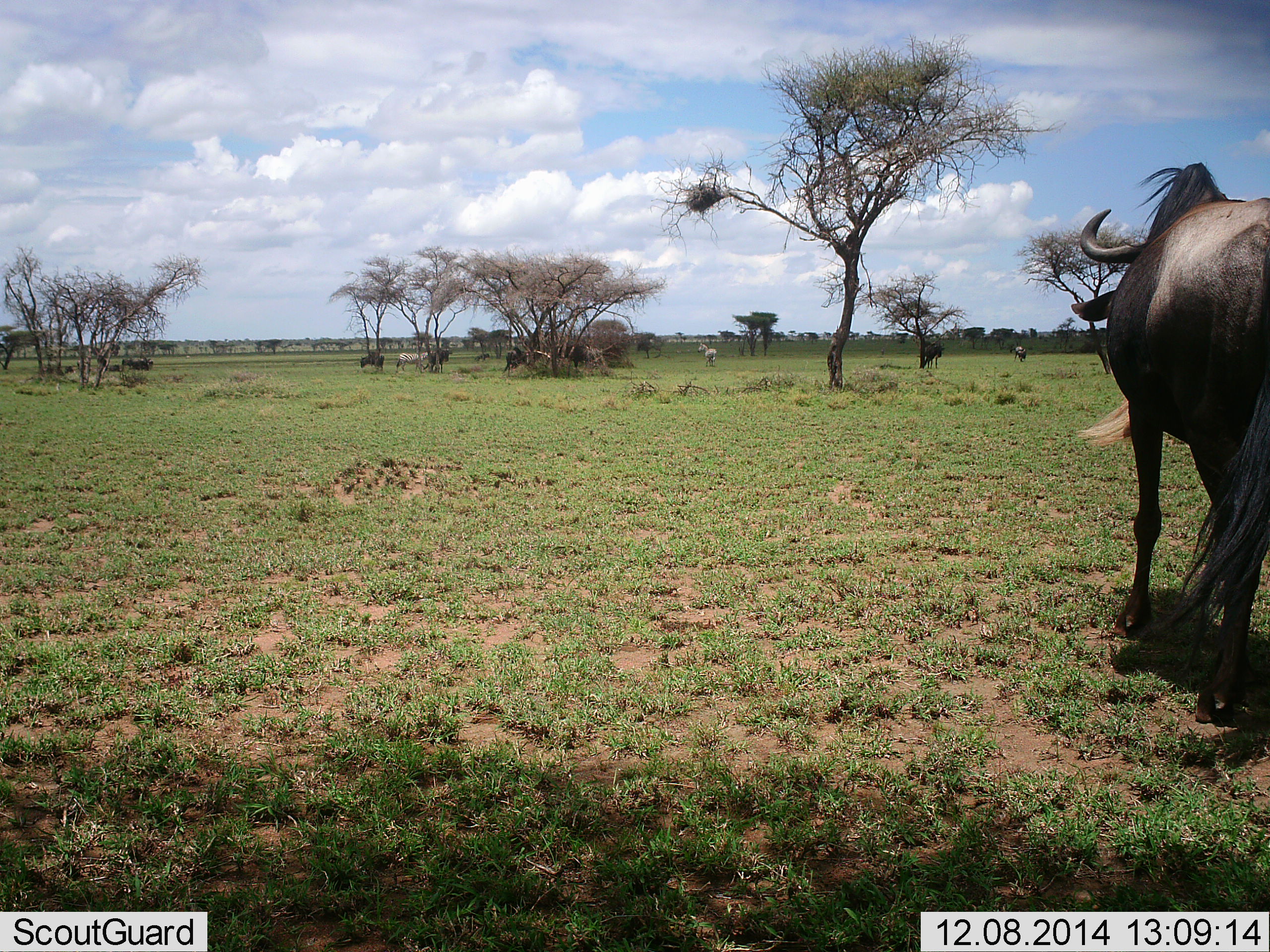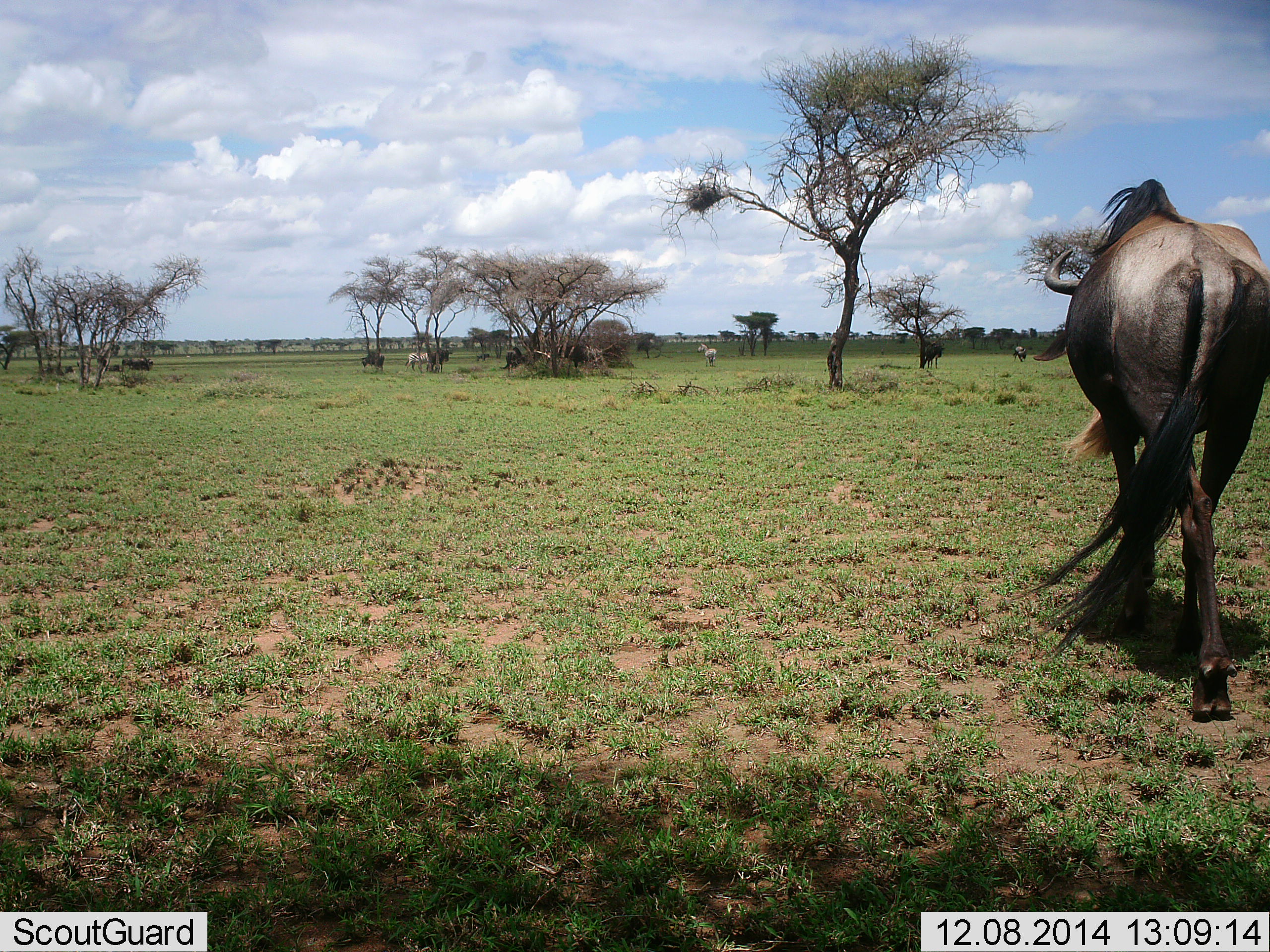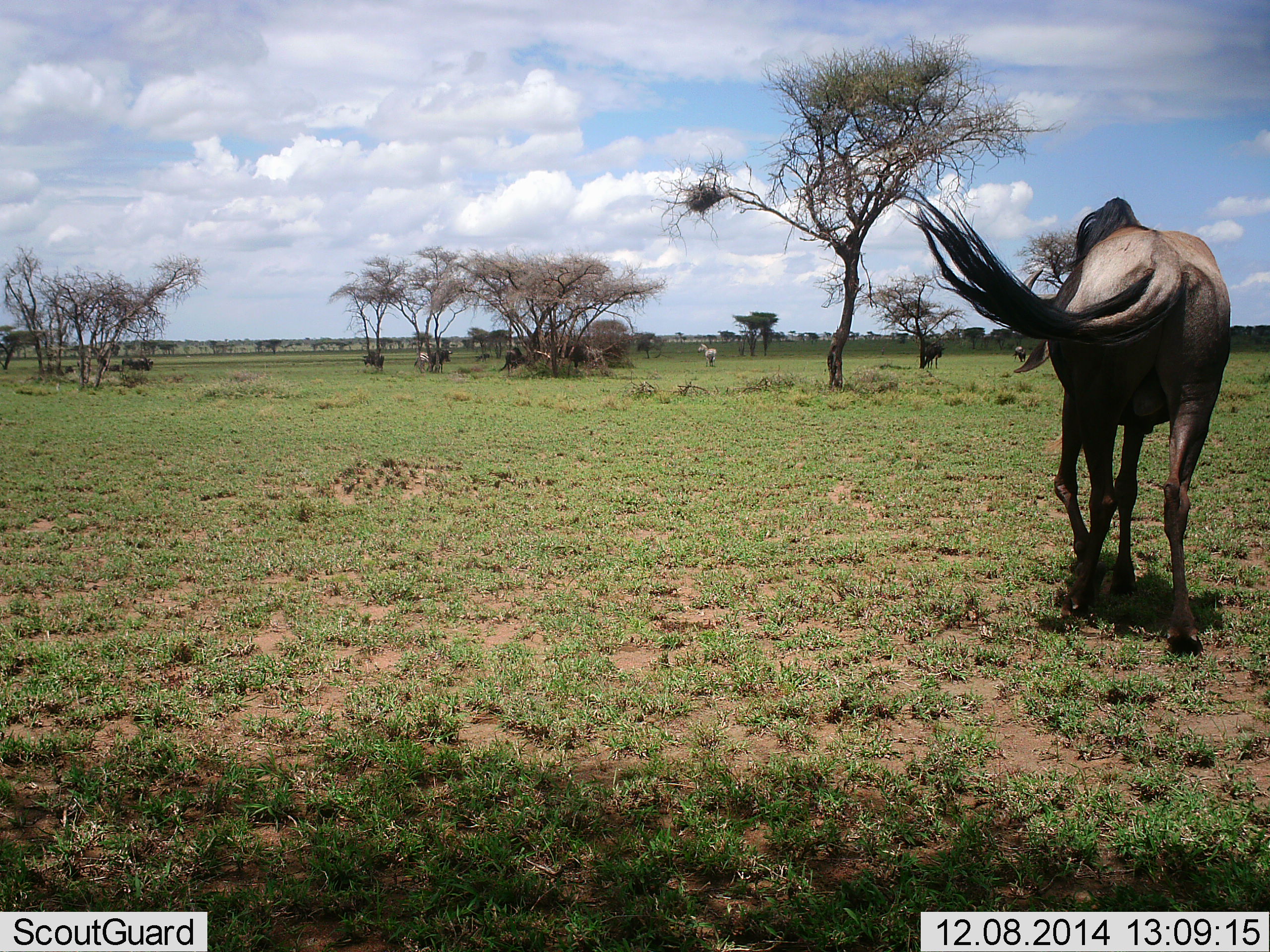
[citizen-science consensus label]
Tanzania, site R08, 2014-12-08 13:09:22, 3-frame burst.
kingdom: Animalia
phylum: Chordata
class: Mammalia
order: Artiodactyla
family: Bovidae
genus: Connochaetes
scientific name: Connochaetes taurinus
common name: blue wildebeest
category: wildebeest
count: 1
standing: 38%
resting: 6%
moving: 75%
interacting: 0%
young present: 0%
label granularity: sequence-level